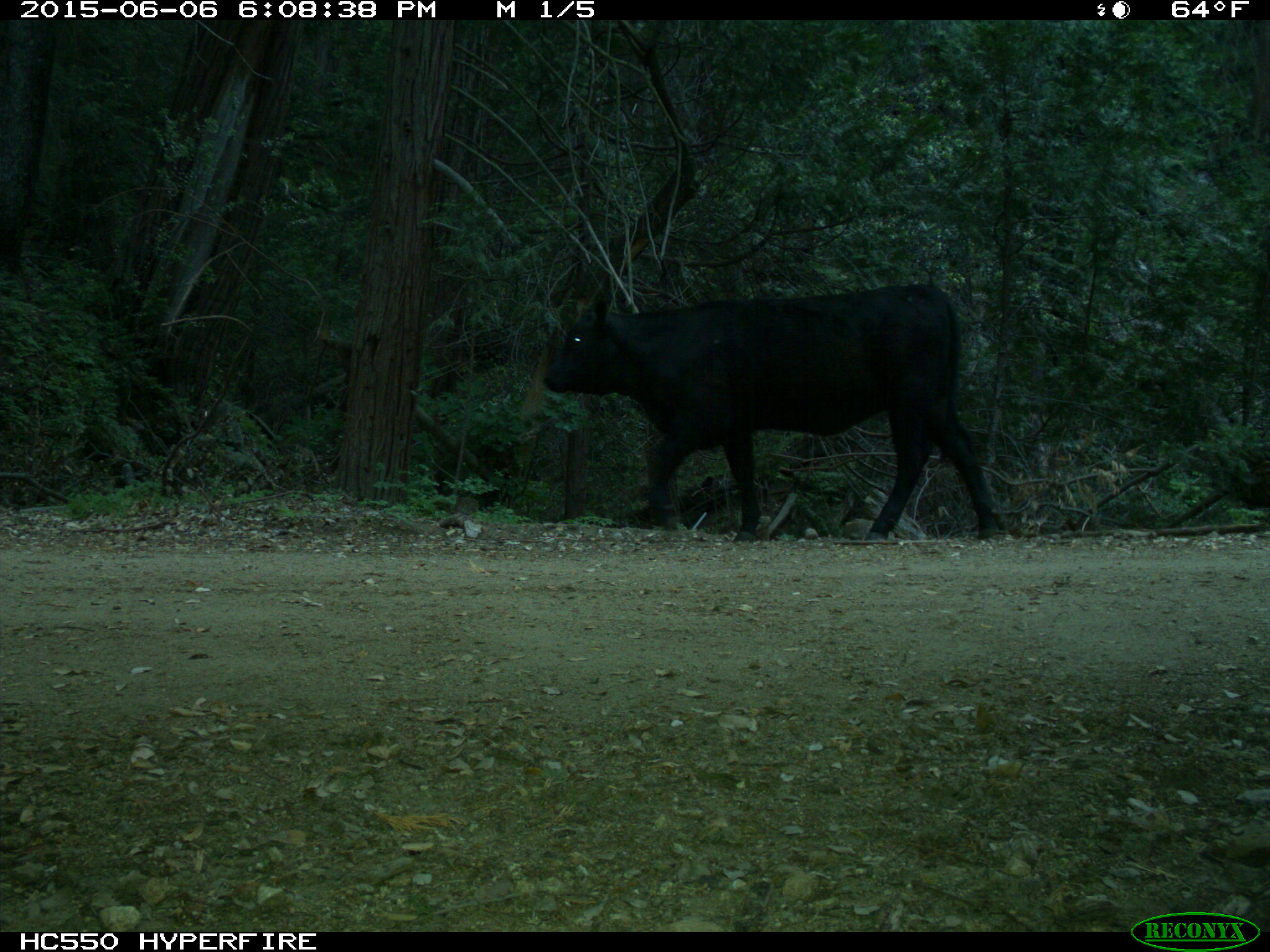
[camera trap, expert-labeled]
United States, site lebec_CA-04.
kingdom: Animalia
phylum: Chordata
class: Mammalia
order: Artiodactyla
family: Bovidae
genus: Bos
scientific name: Bos taurus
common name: domestic cow